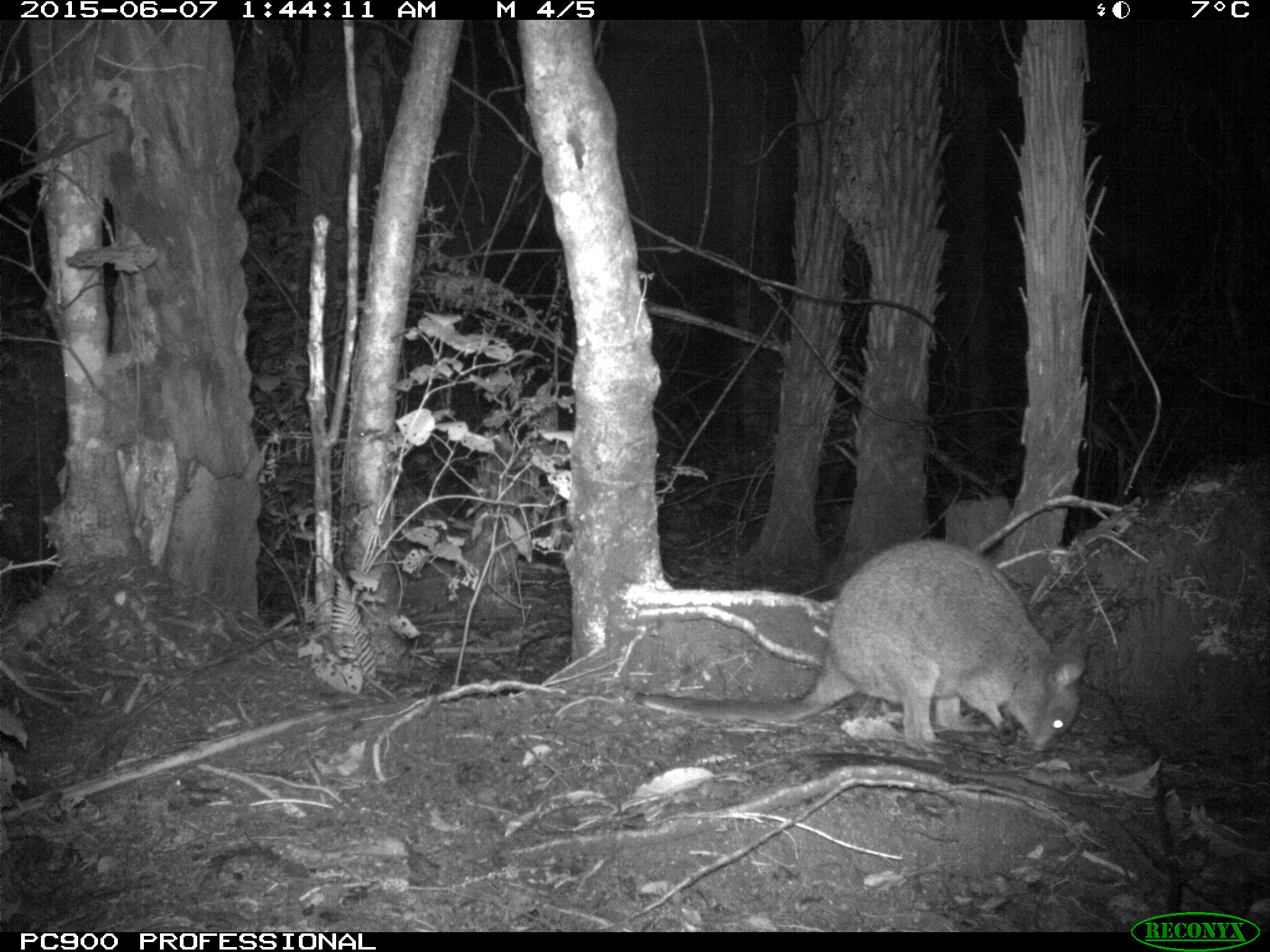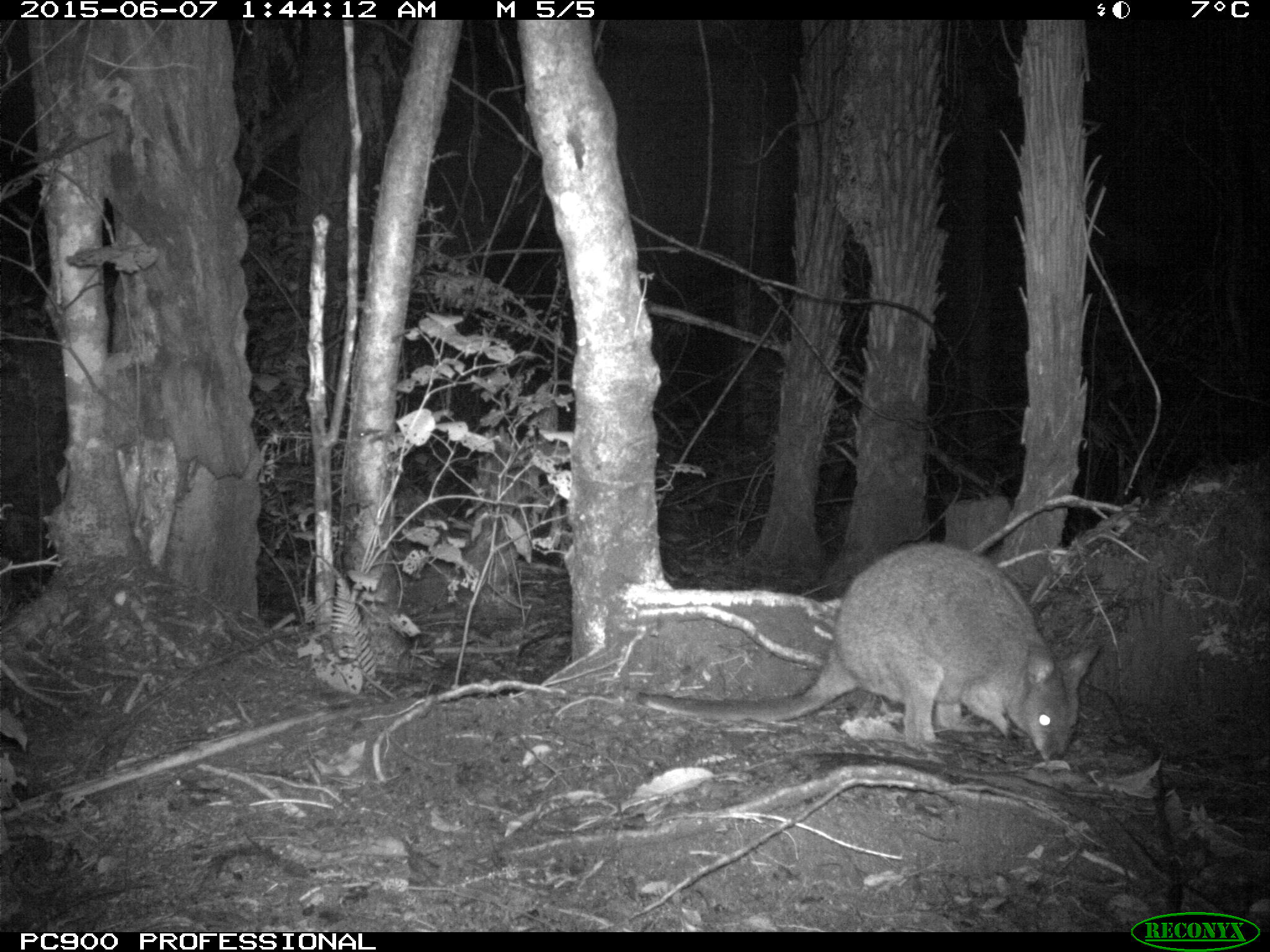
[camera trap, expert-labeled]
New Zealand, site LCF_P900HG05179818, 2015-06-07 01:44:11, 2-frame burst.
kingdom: Animalia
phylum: Chordata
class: Mammalia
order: Diprotodontia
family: Macropodidae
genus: Notamacropus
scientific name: Notamacropus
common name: wallaby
Wallaby (Notamacropus).